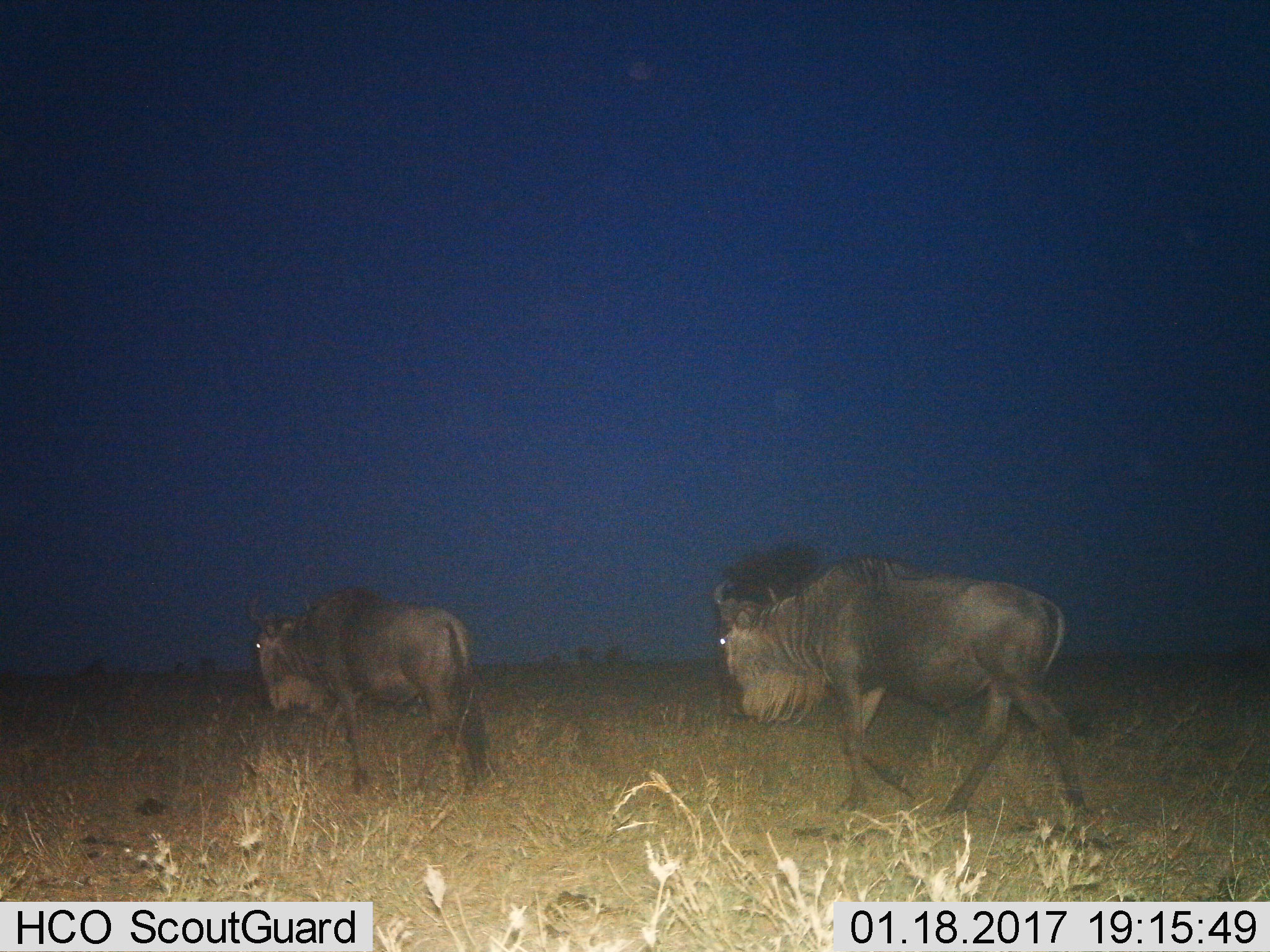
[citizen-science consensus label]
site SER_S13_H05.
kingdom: Animalia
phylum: Chordata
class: Mammalia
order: Artiodactyla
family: Bovidae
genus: Connochaetes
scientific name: Connochaetes taurinus taurinus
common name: blue wildebeest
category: wildebeestblue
Wildebeestblue (blue wildebeest) (Connochaetes taurinus taurinus), count 2. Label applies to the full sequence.